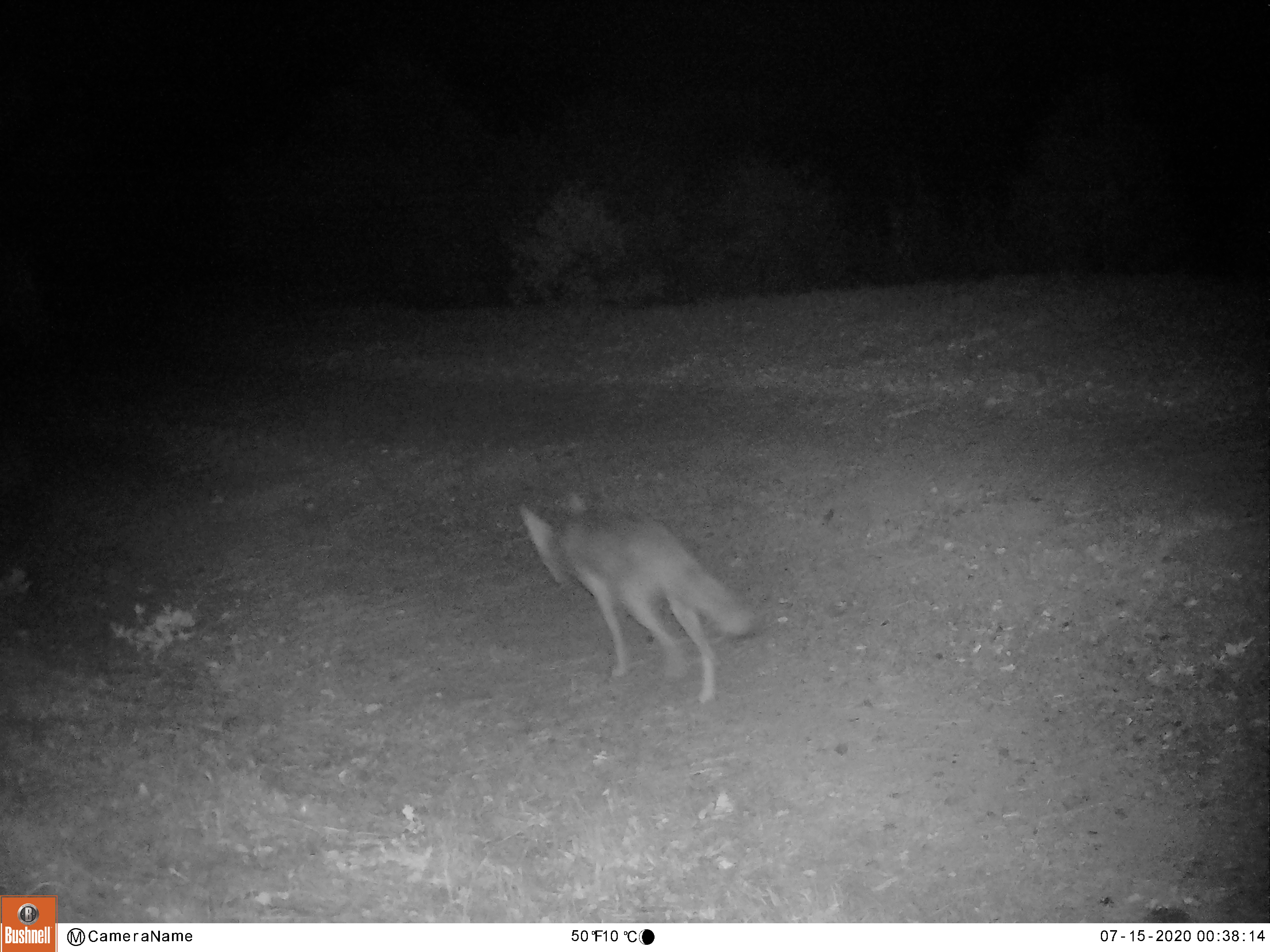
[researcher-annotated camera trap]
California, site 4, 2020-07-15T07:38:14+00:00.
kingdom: Animalia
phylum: Chordata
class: Mammalia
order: Carnivora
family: Canidae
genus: Canis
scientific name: Canis latrans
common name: coyote